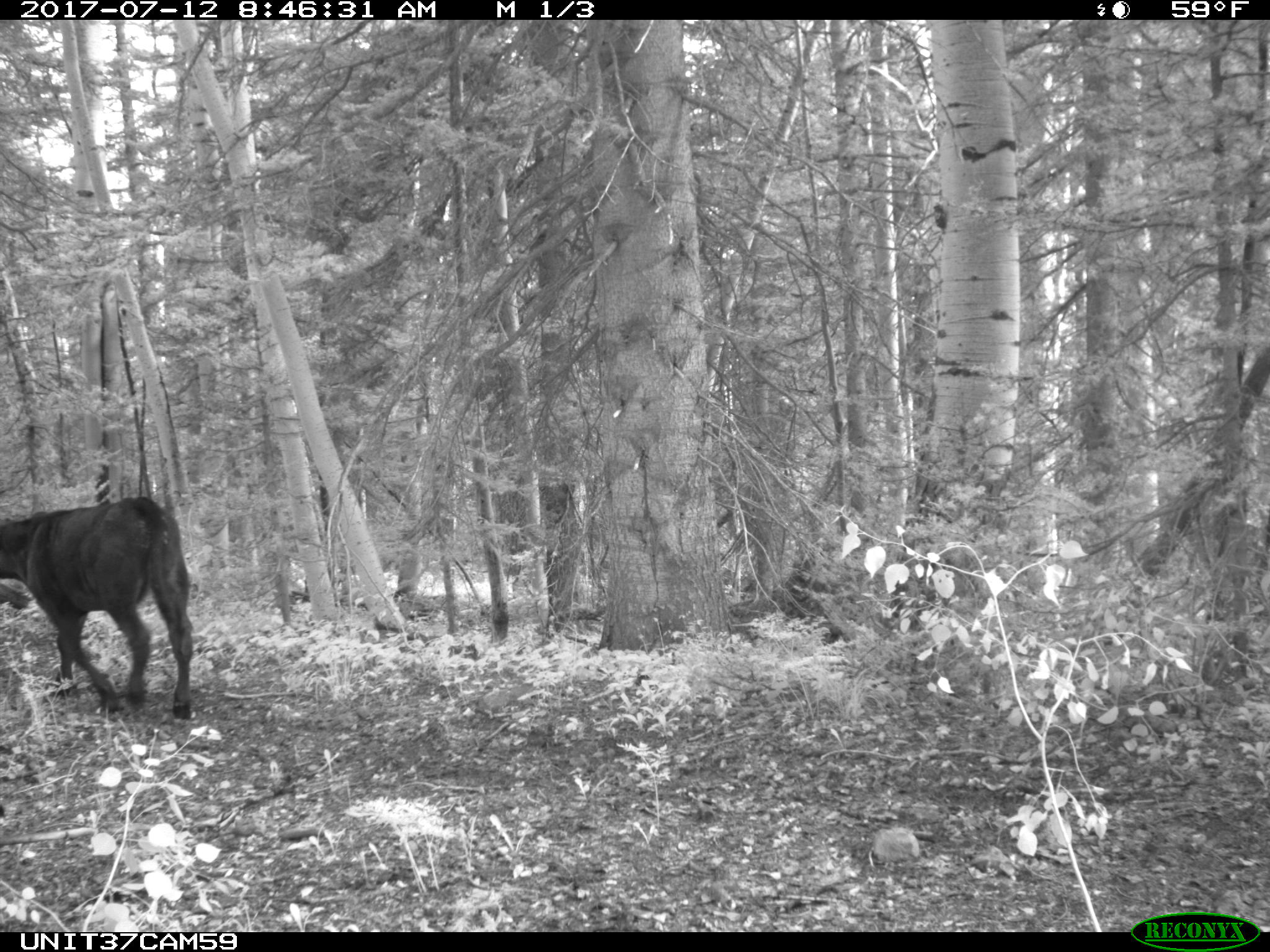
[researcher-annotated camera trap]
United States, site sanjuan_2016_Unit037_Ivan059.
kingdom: Animalia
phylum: Chordata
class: Mammalia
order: Artiodactyla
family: Bovidae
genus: Bos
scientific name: Bos taurus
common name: domestic cow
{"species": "Bos taurus (domestic cow)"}